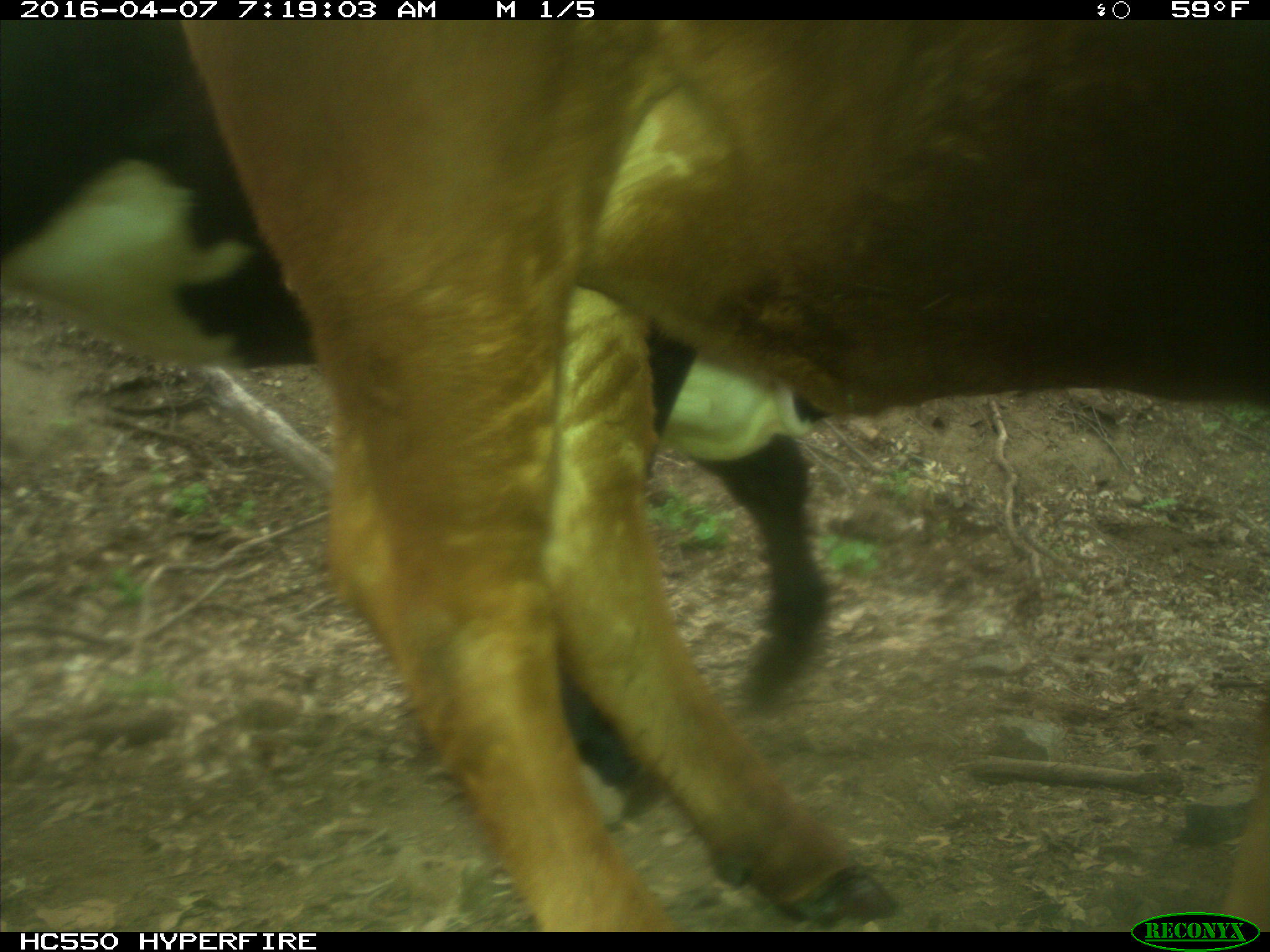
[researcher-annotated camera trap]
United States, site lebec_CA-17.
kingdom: Animalia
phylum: Chordata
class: Mammalia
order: Artiodactyla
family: Bovidae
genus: Bos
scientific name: Bos taurus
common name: domestic cow